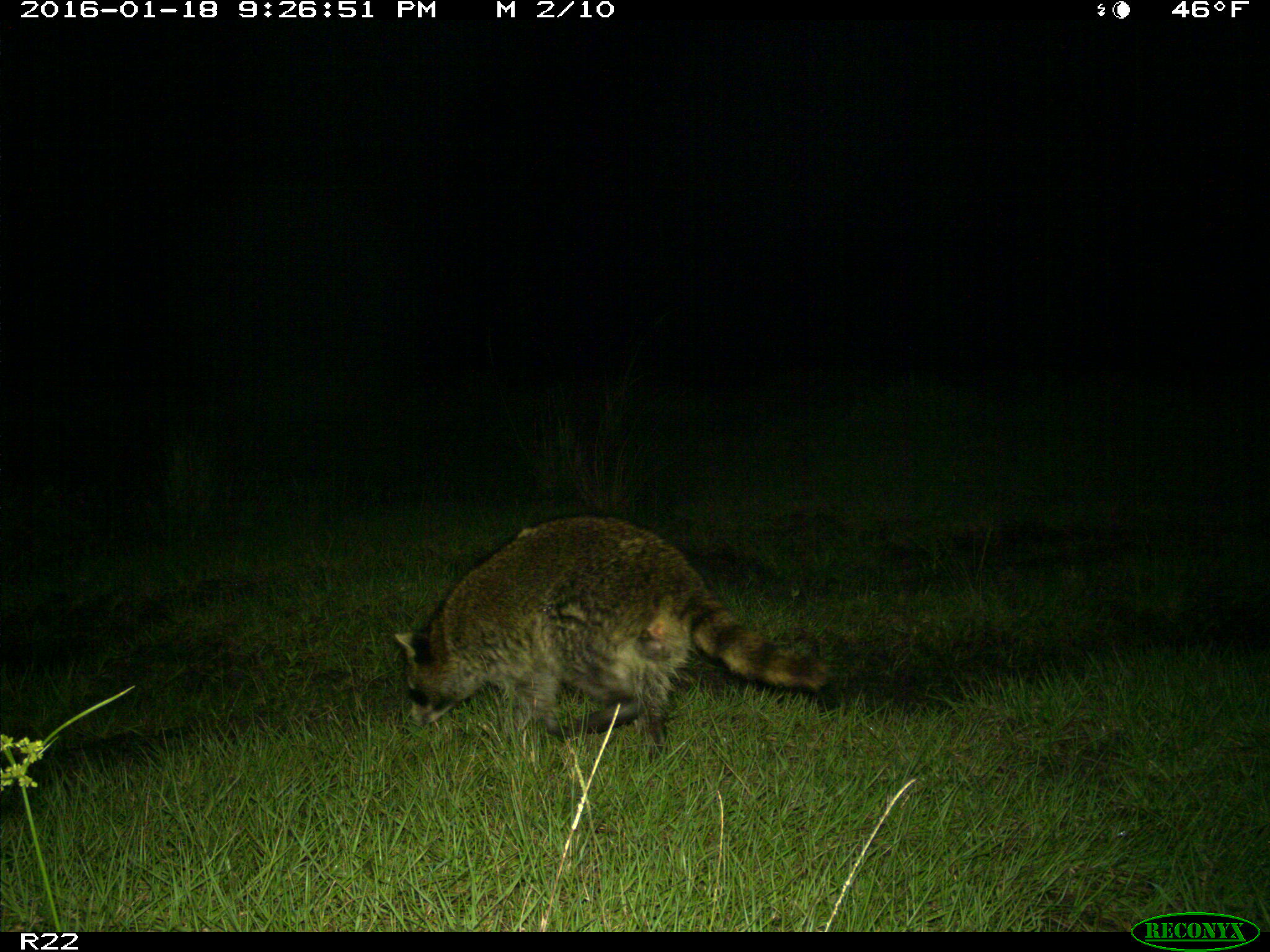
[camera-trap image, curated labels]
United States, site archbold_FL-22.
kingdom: Animalia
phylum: Chordata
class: Mammalia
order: Carnivora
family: Procyonidae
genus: Procyon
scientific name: Procyon lotor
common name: common raccoon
Procyon lotor (common raccoon).